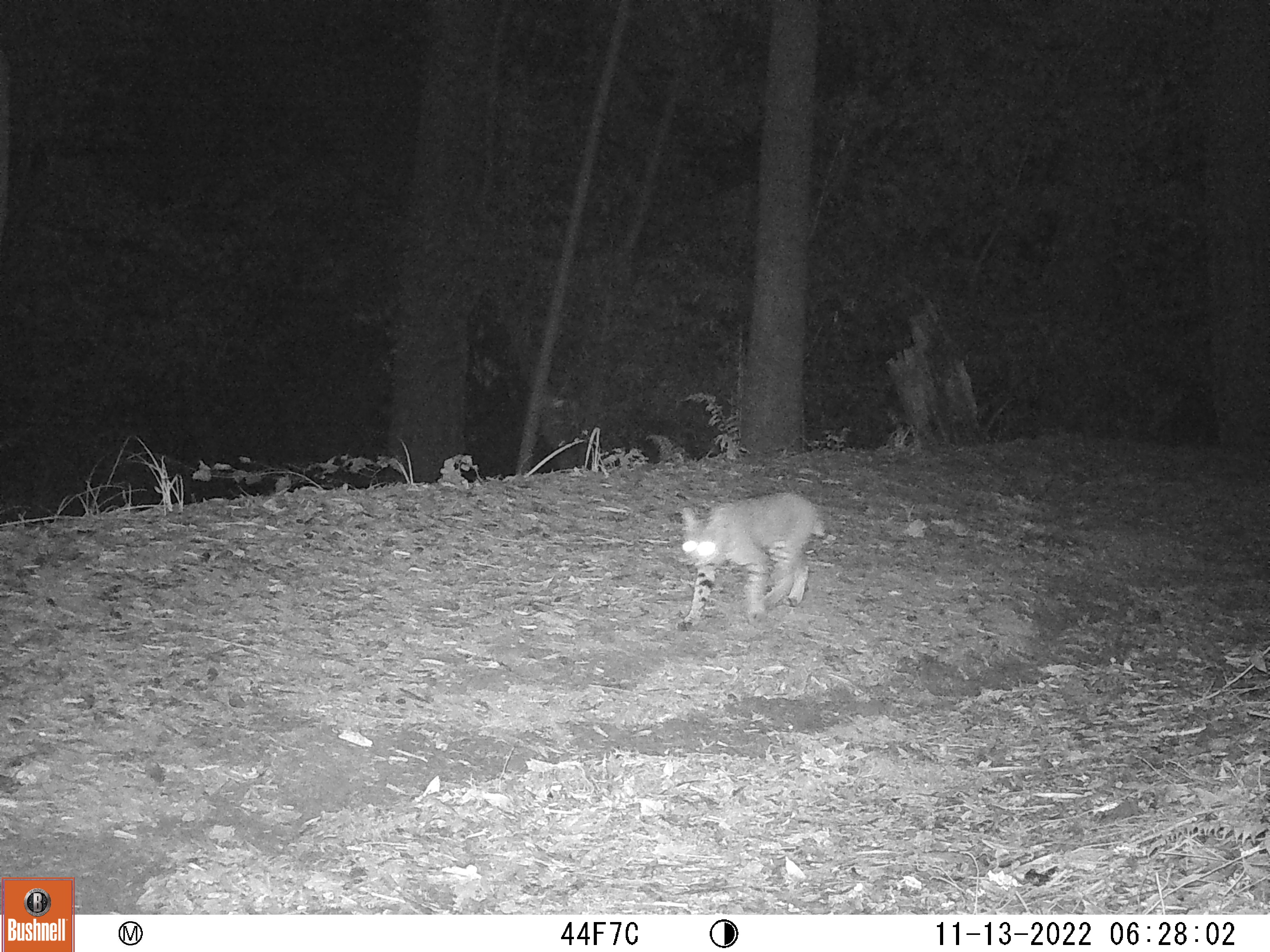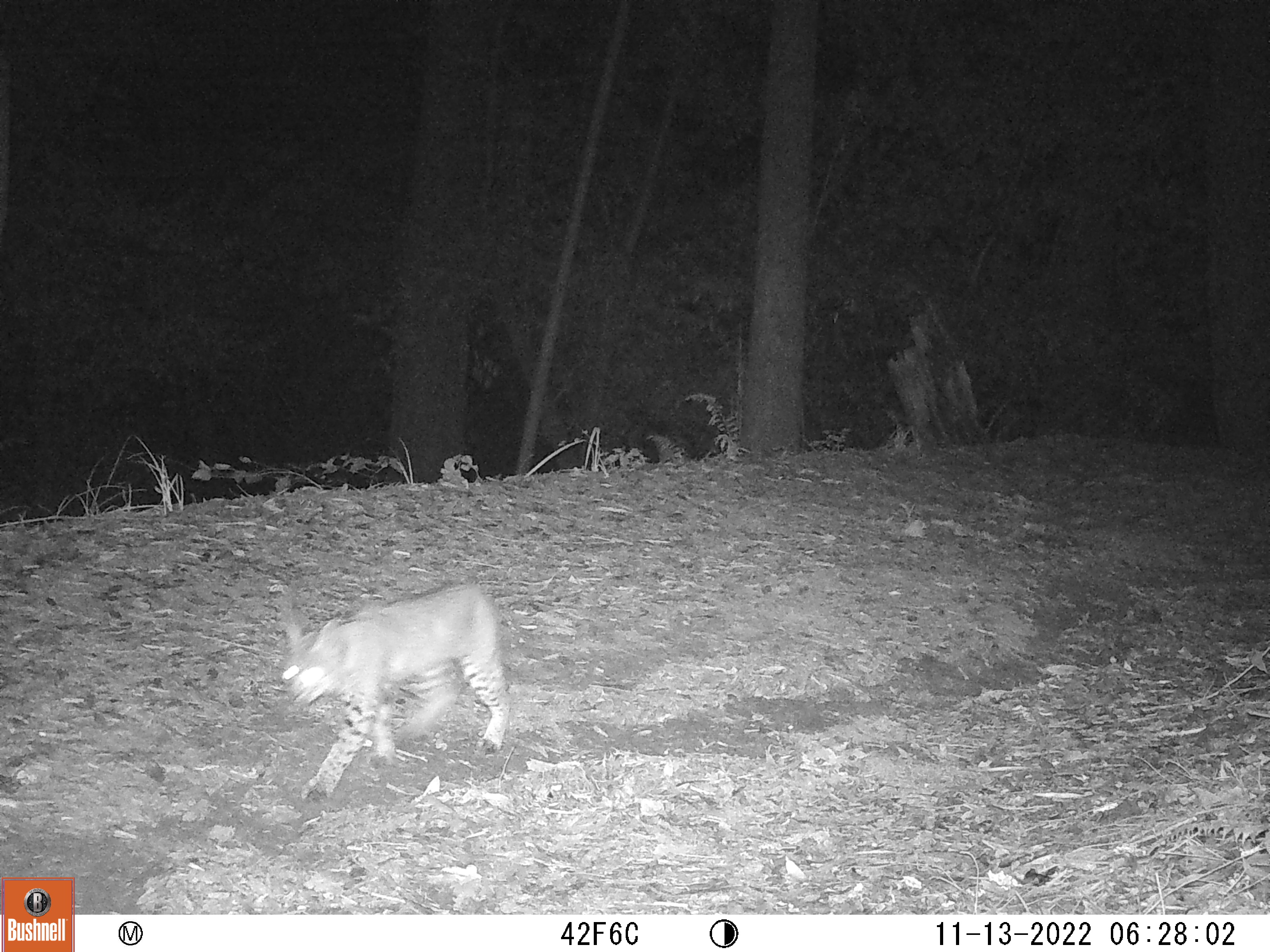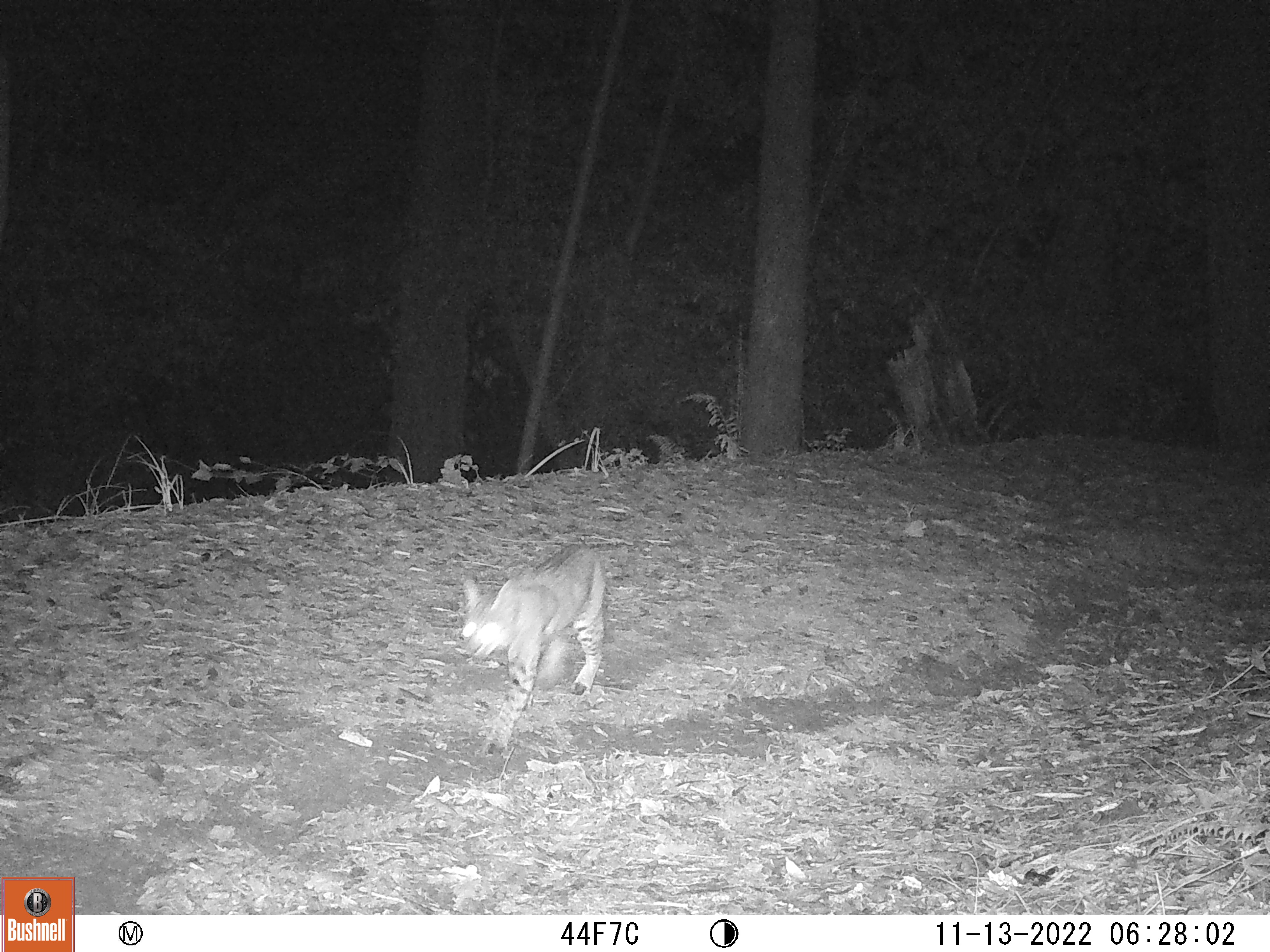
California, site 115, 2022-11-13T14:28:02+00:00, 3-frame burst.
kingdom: Animalia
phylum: Chordata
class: Mammalia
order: Carnivora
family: Felidae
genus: Lynx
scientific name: Lynx rufus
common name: bobcat